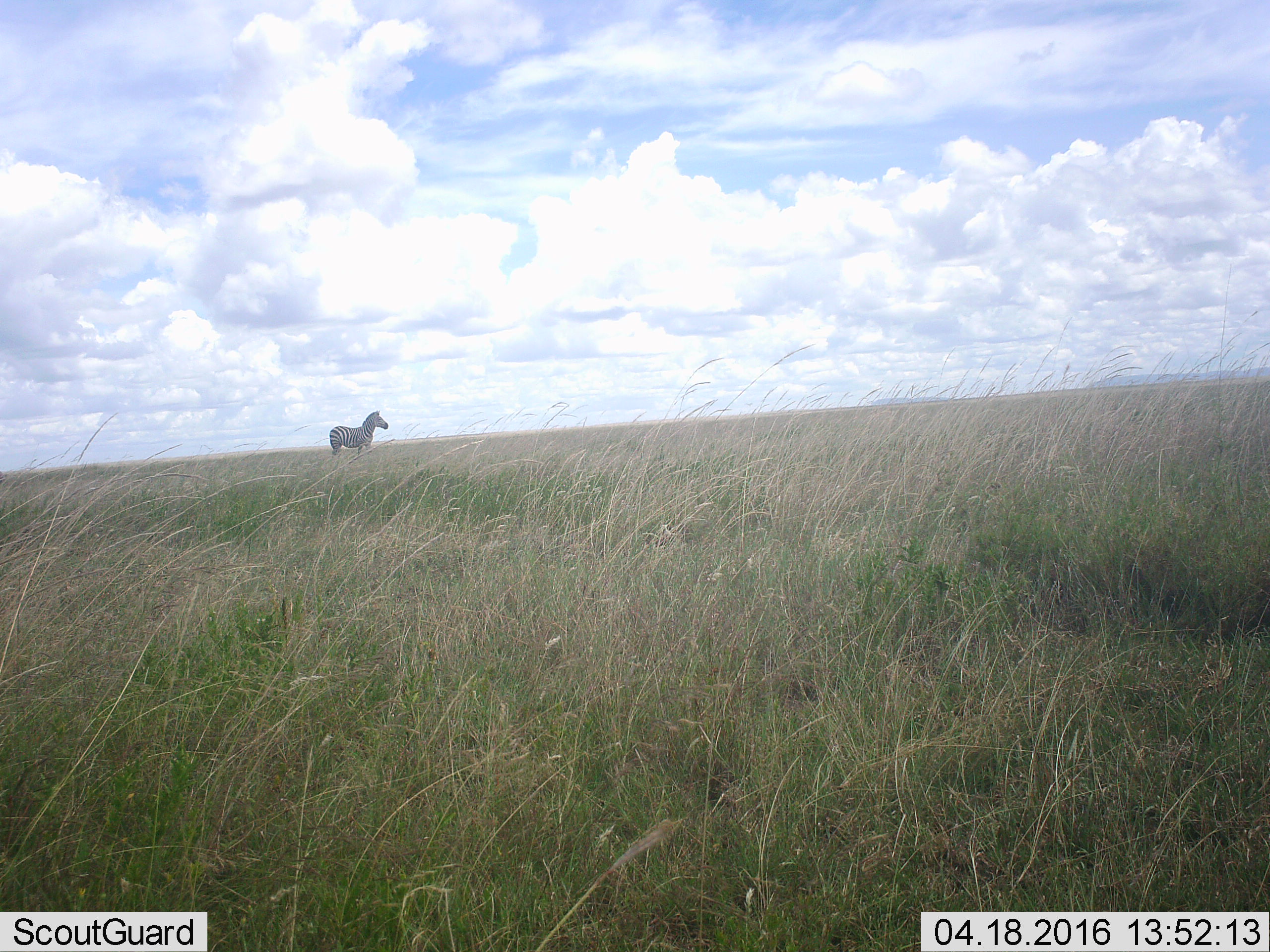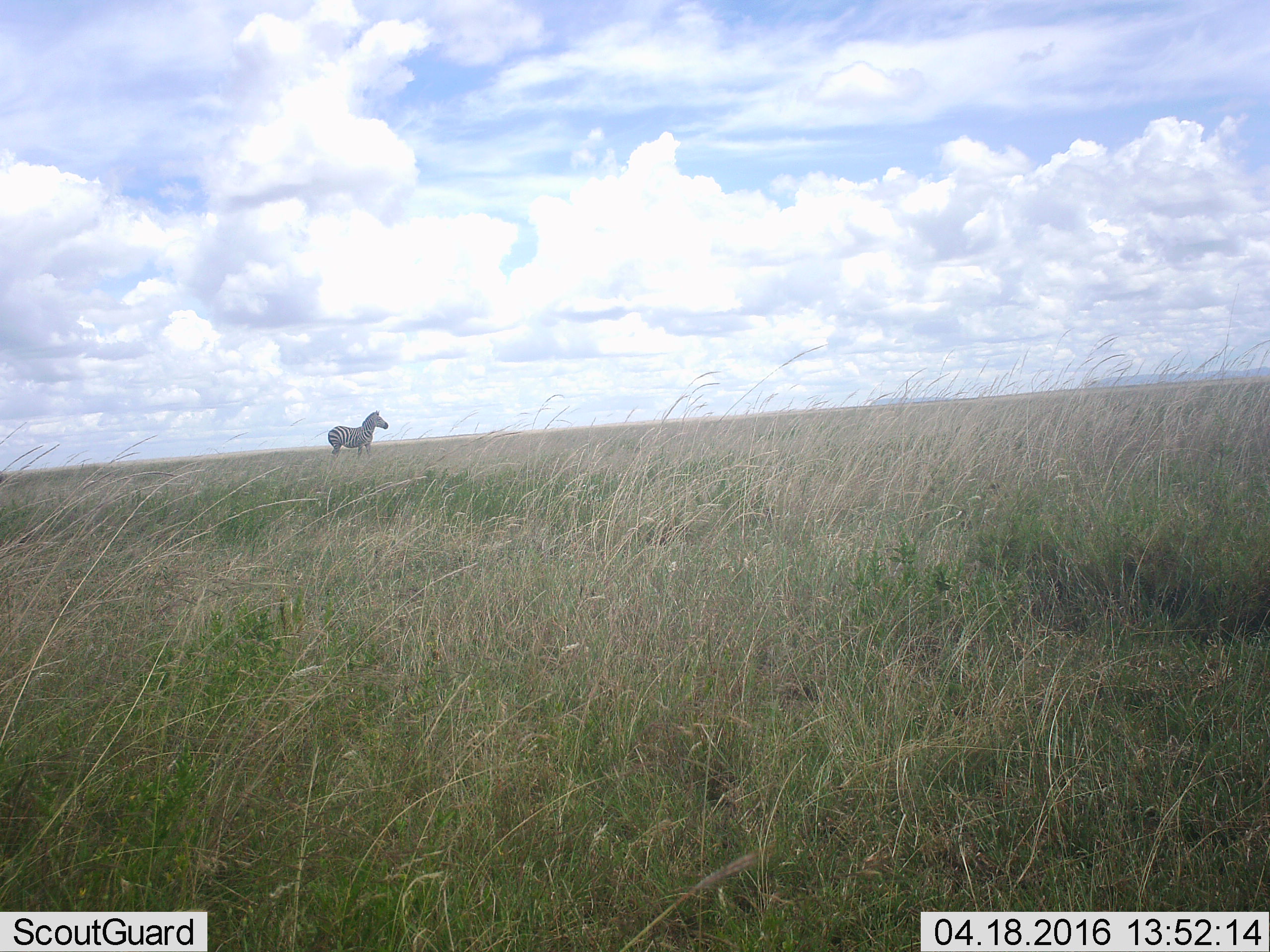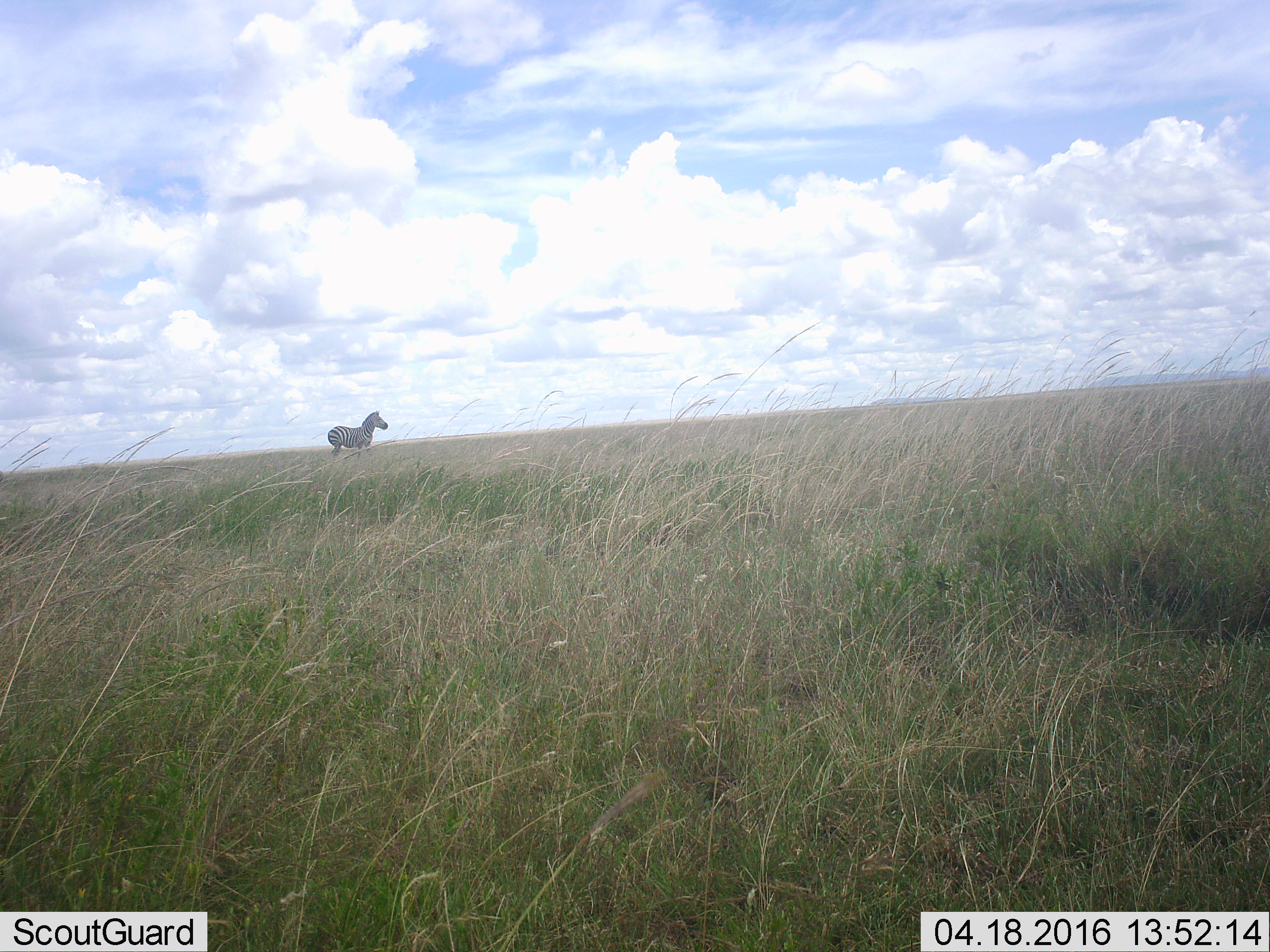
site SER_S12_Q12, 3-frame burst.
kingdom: Animalia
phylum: Chordata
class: Mammalia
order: Perissodactyla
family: Equidae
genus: Equus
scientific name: Equus quagga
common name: plains zebra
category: zebraplains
Zebraplains (plains zebra) (Equus quagga), count 1. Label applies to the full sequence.